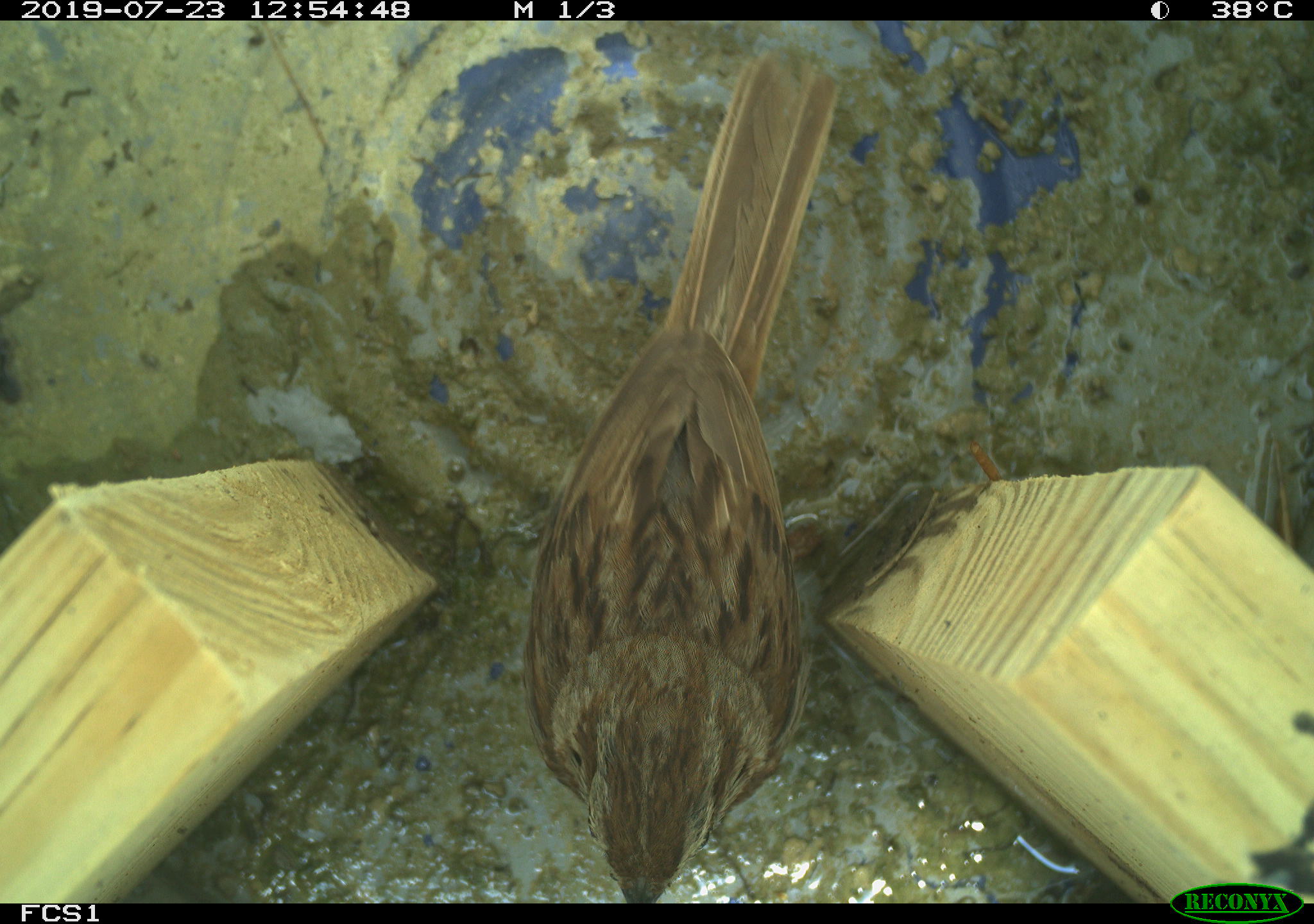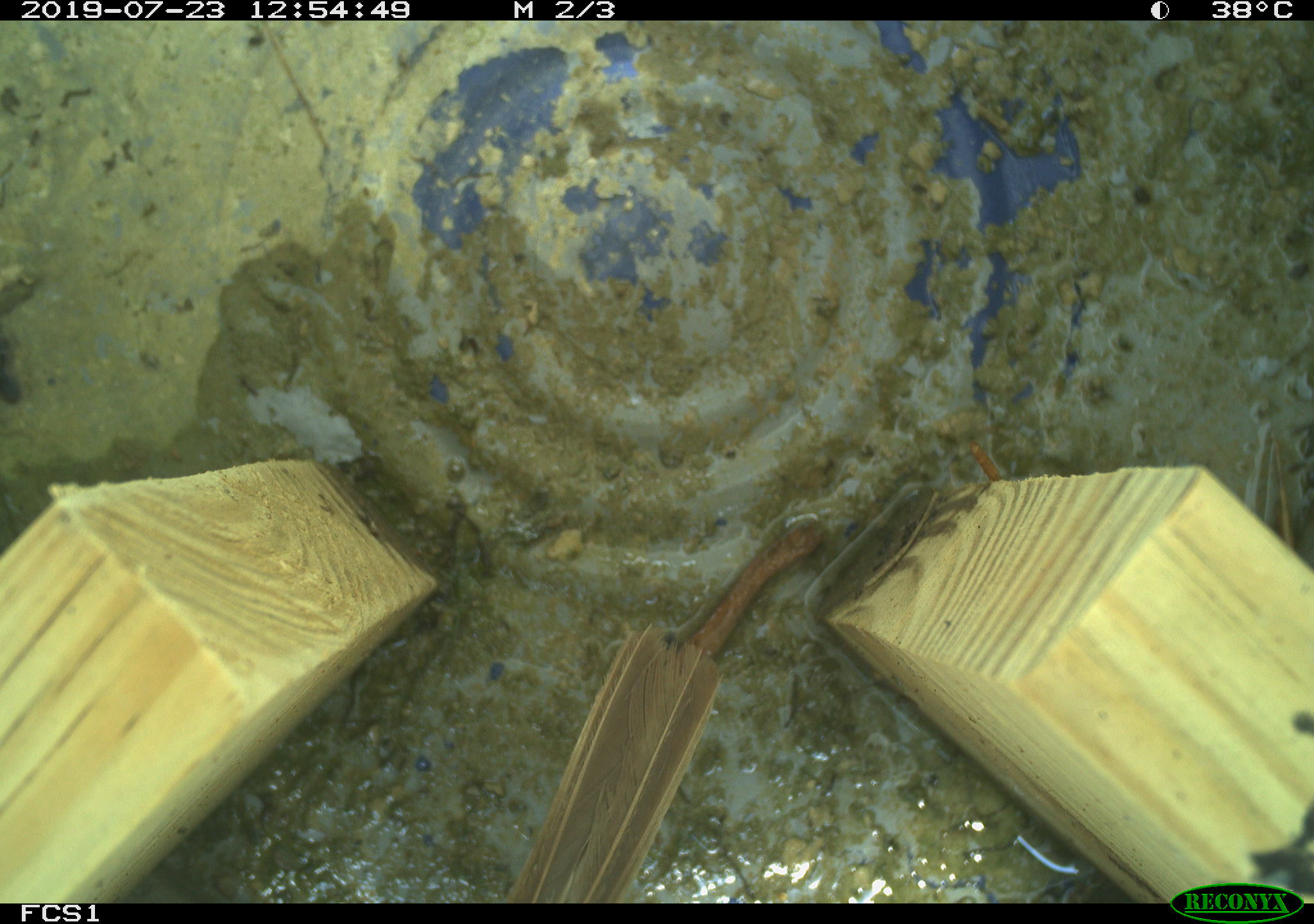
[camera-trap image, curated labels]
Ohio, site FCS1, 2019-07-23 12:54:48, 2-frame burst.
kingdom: Animalia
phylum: Chordata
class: Aves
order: Passeriformes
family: Passerellidae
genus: Melospiza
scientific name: Melospiza melodia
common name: song sparrow